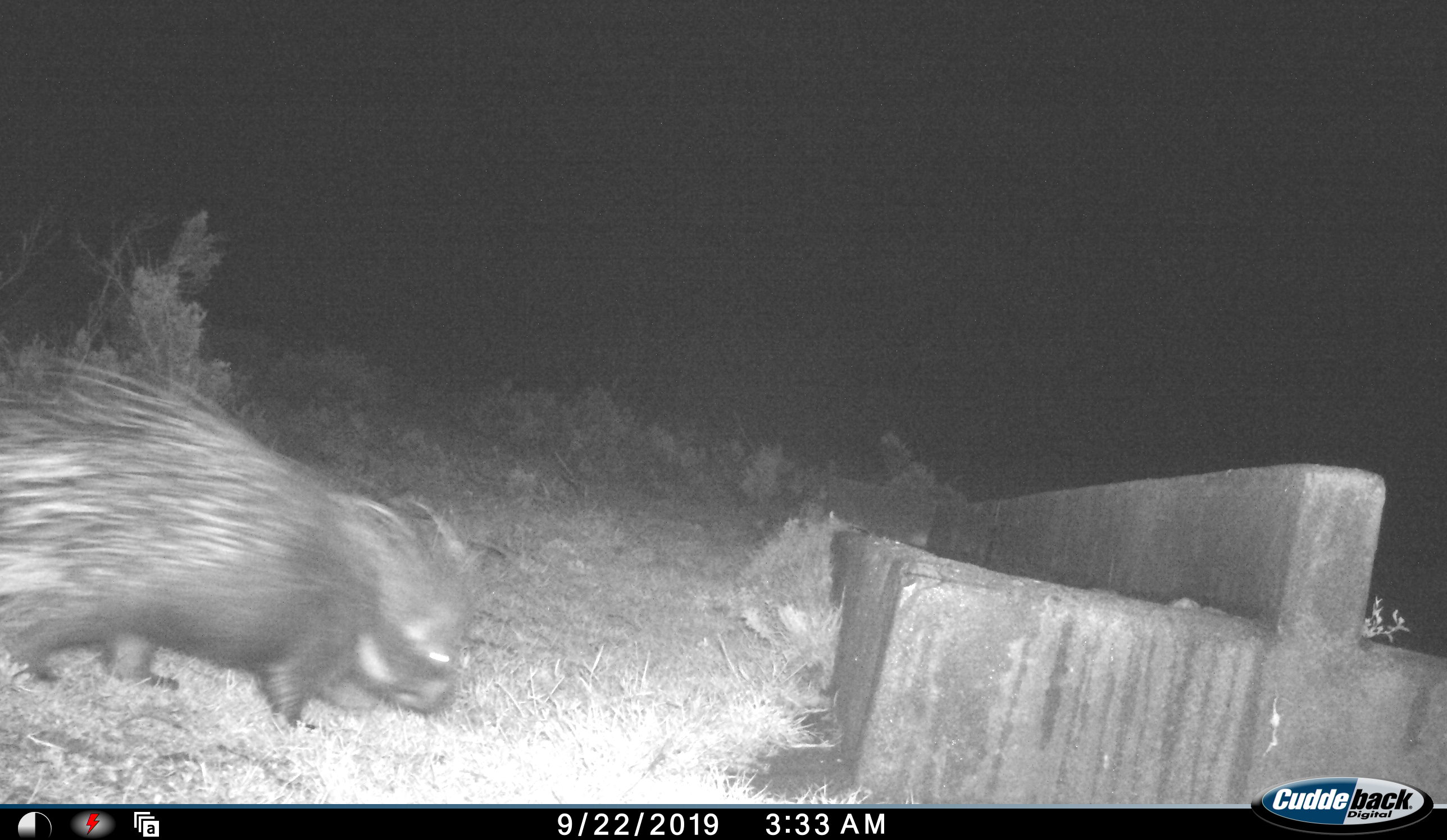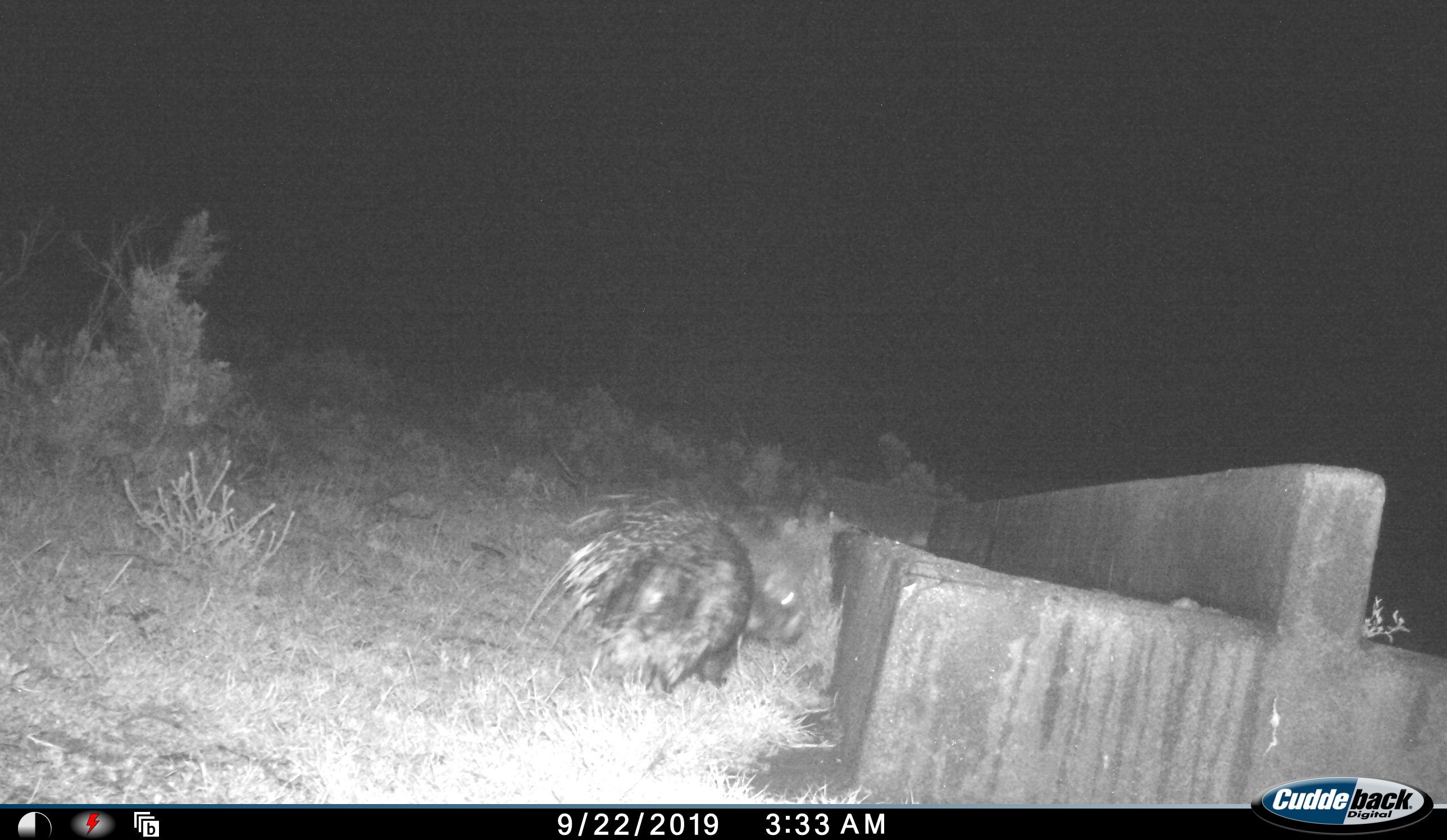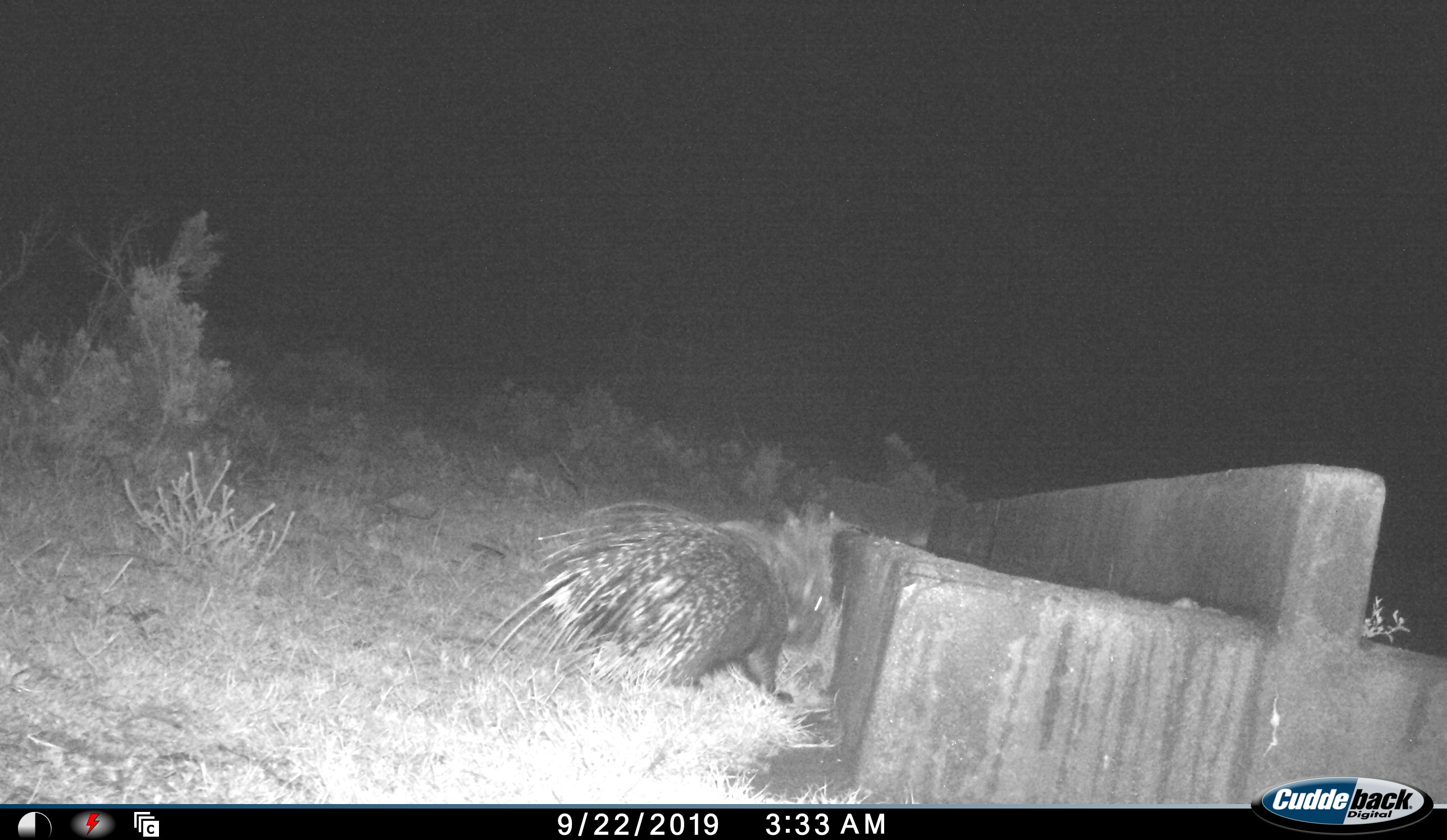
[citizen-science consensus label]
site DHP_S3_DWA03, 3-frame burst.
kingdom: Animalia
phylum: Chordata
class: Mammalia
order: Rodentia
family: Hystricidae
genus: Hystrix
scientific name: Hystrix cristata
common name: crested porcupine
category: porcupine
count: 1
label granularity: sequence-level